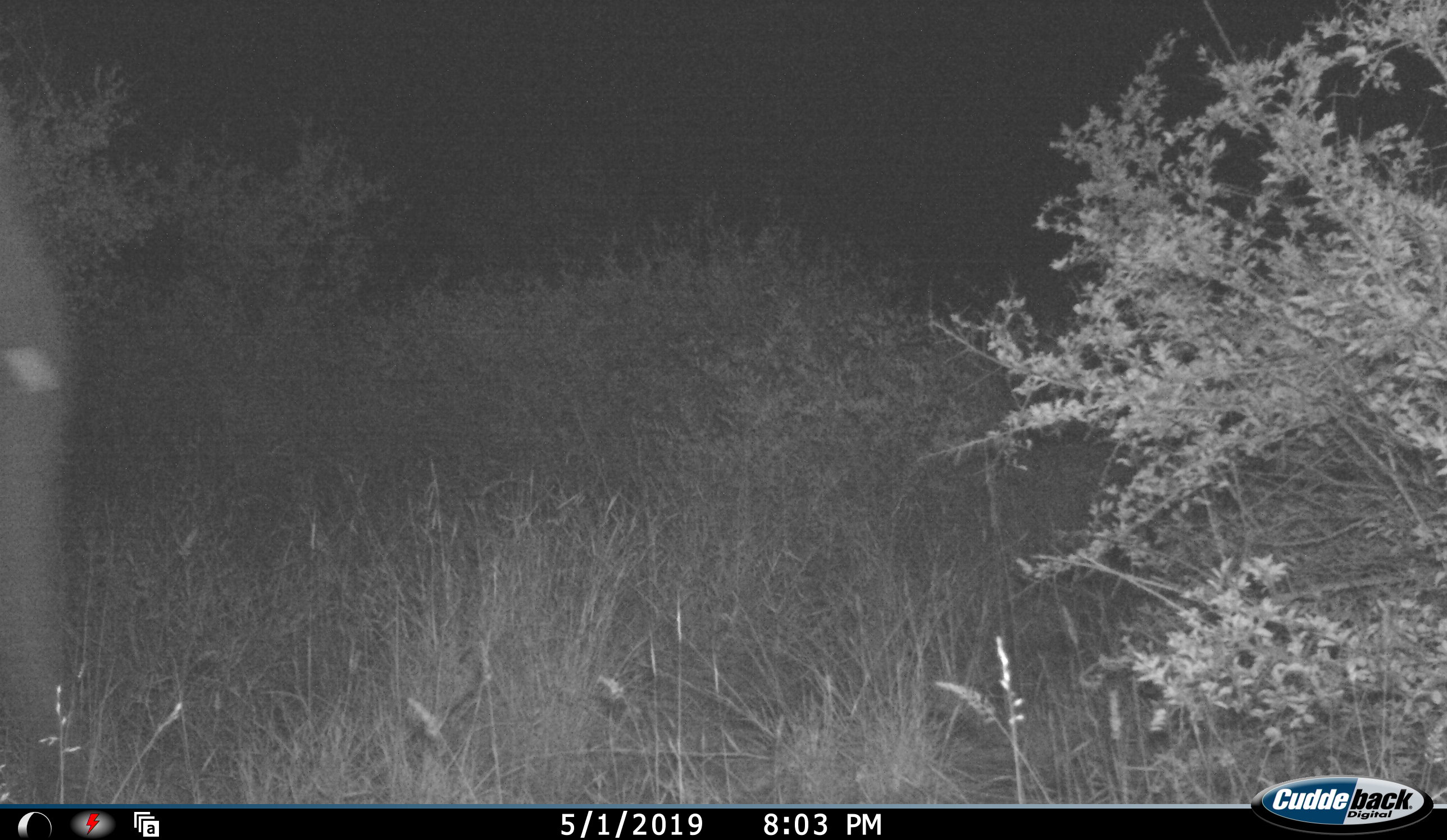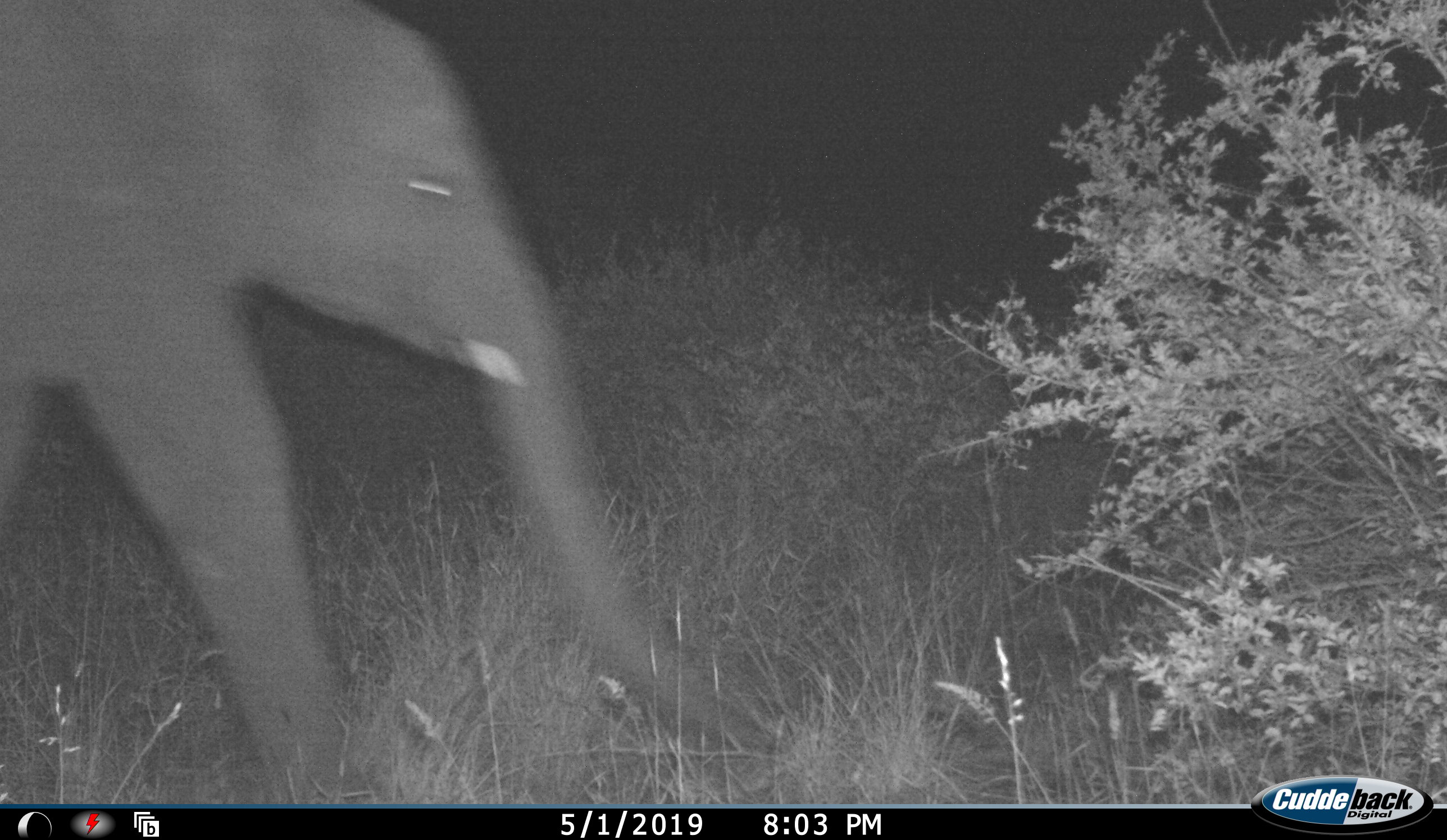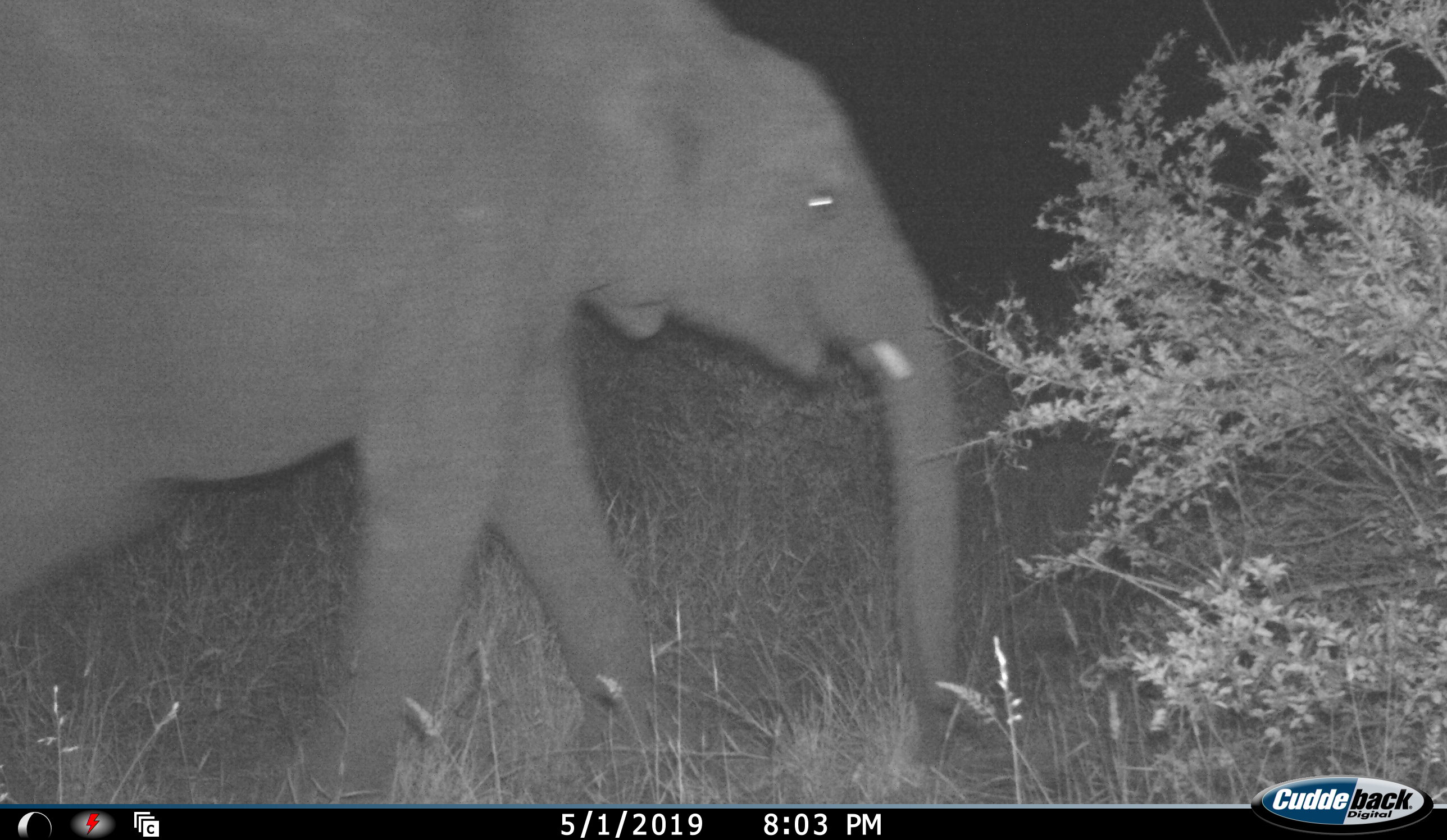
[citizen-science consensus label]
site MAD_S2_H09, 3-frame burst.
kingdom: Animalia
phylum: Chordata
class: Mammalia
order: Proboscidea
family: Elephantidae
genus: Loxodonta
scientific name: Loxodonta africana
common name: african bush elephant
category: elephant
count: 1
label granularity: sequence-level